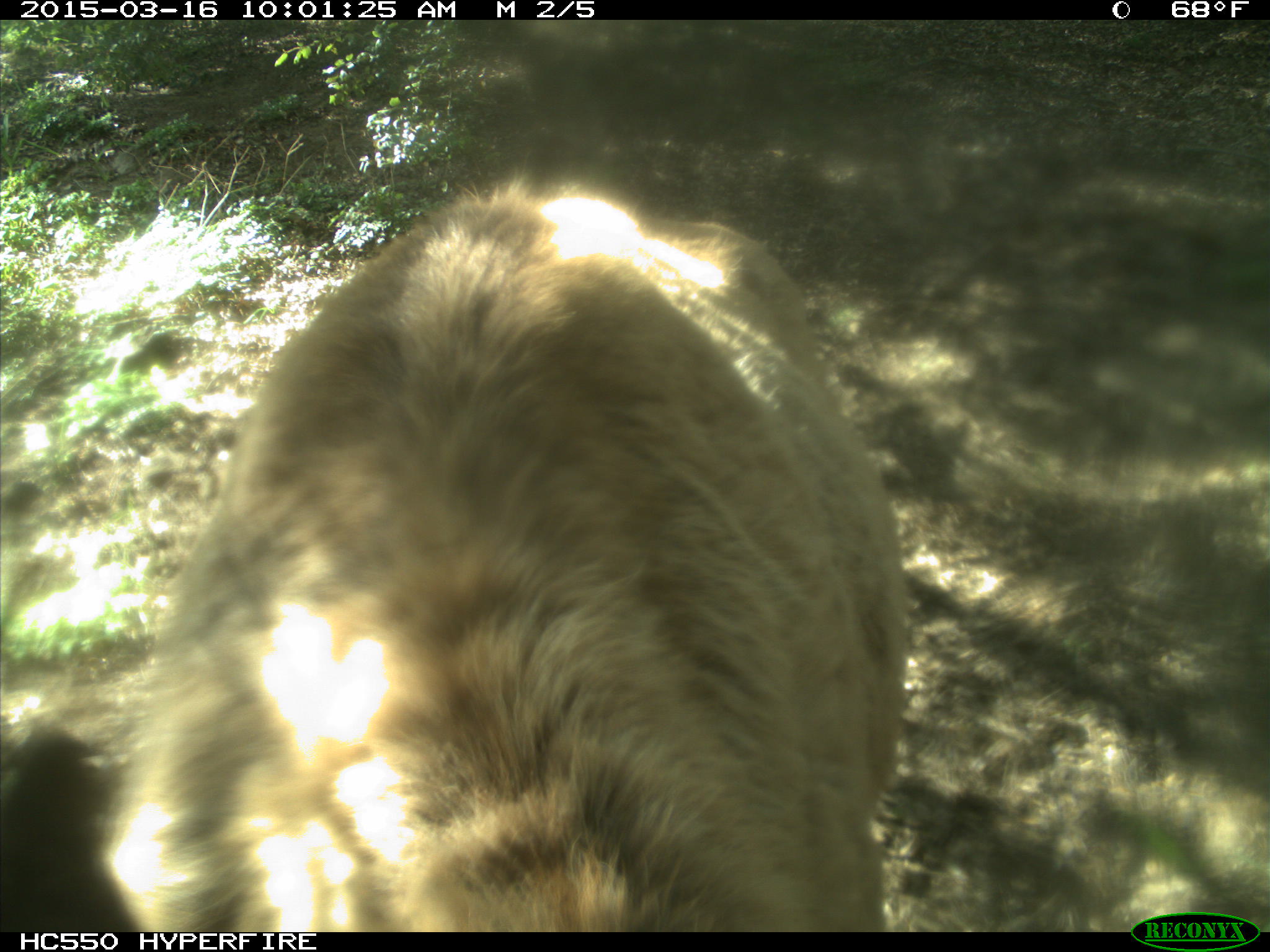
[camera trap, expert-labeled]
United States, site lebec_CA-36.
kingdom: Animalia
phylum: Chordata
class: Mammalia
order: Artiodactyla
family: Cervidae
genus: Cervus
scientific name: Cervus canadensis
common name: elk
Cervus canadensis (elk).